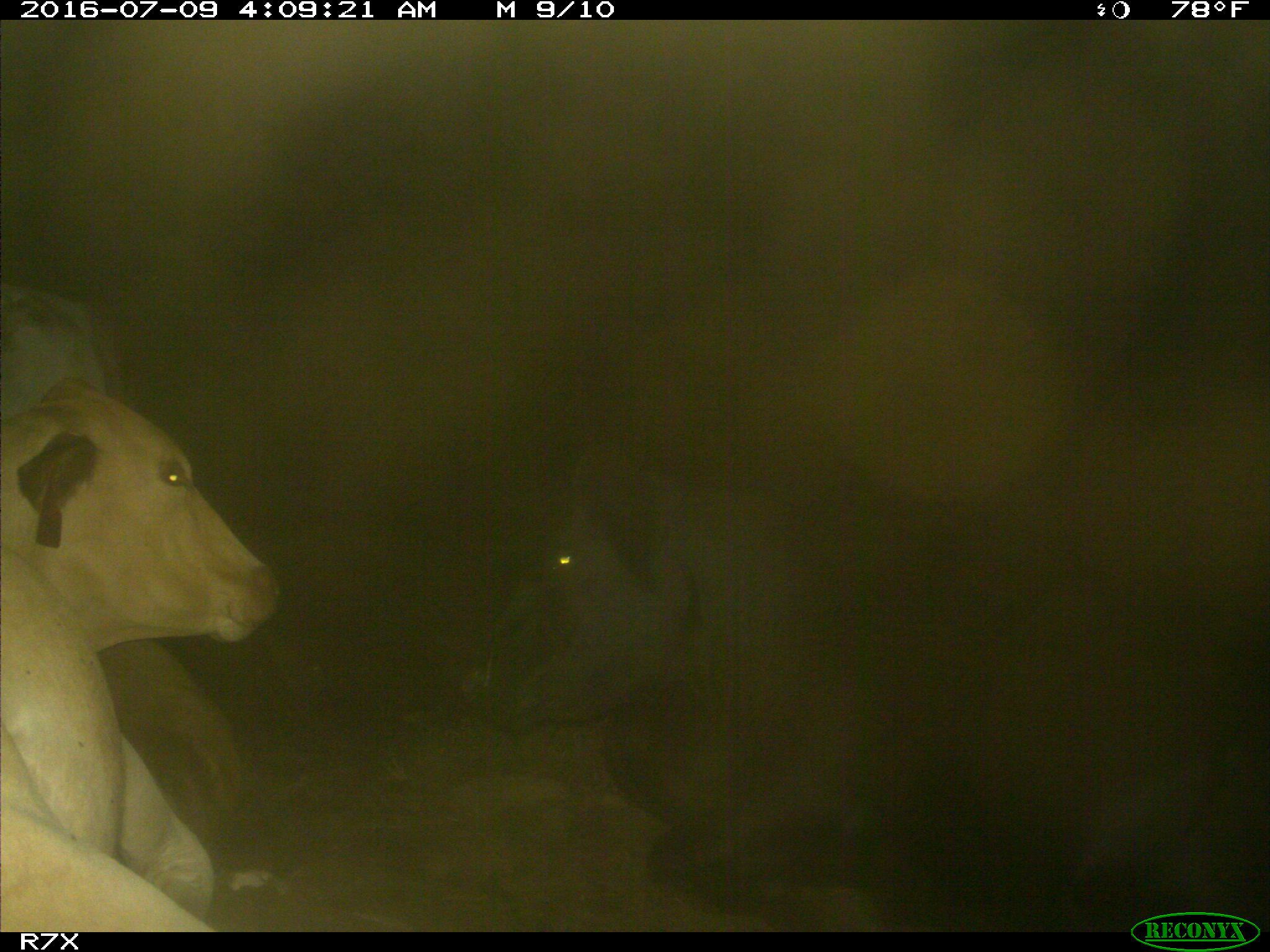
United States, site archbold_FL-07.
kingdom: Animalia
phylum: Chordata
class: Mammalia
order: Artiodactyla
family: Bovidae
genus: Bos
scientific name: Bos taurus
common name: domestic cow